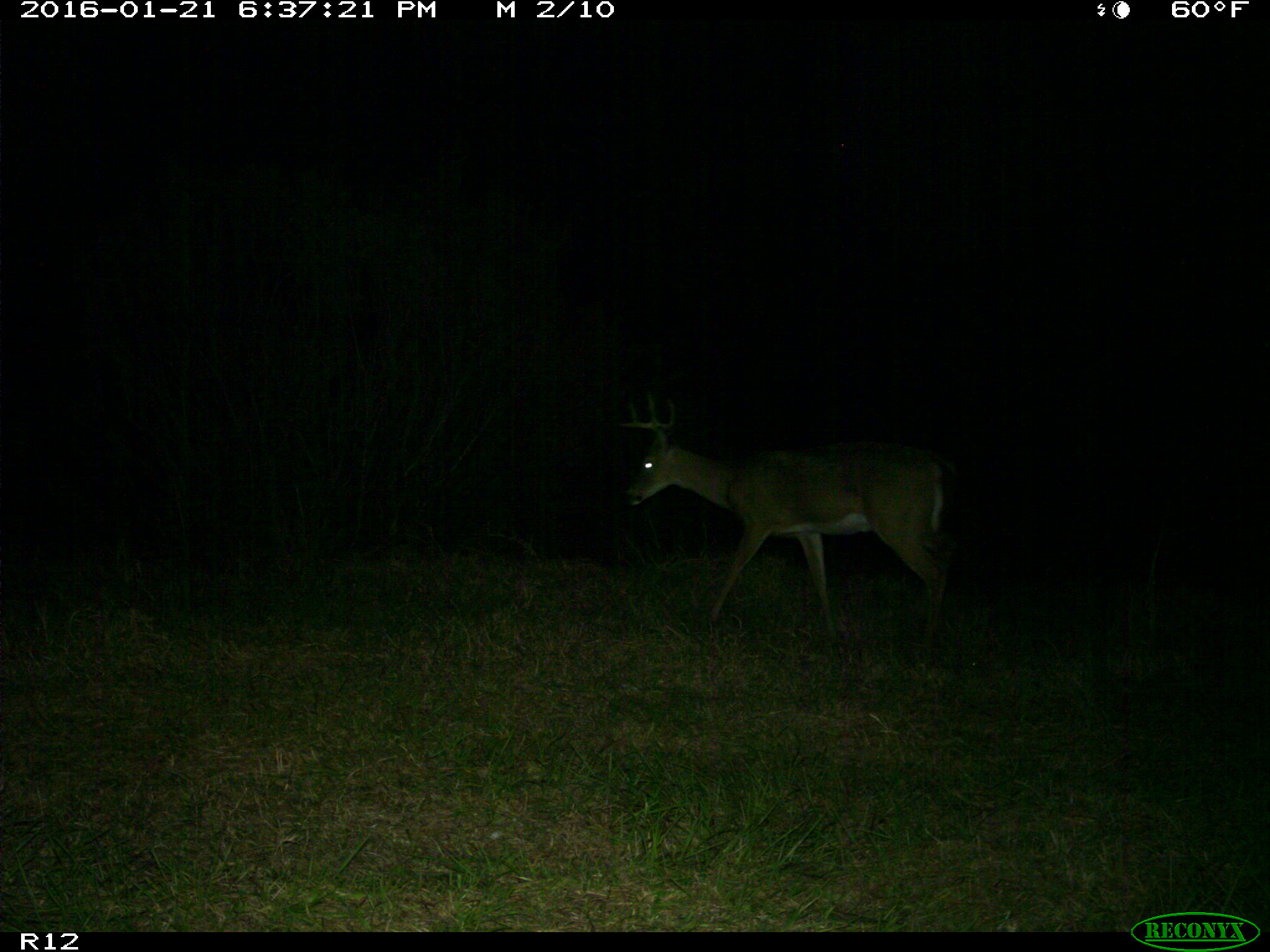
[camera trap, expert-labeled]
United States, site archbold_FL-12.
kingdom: Animalia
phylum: Chordata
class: Mammalia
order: Artiodactyla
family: Cervidae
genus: Odocoileus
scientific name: Odocoileus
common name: deer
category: unidentified deer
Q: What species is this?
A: Unidentified deer (deer) (Odocoileus).